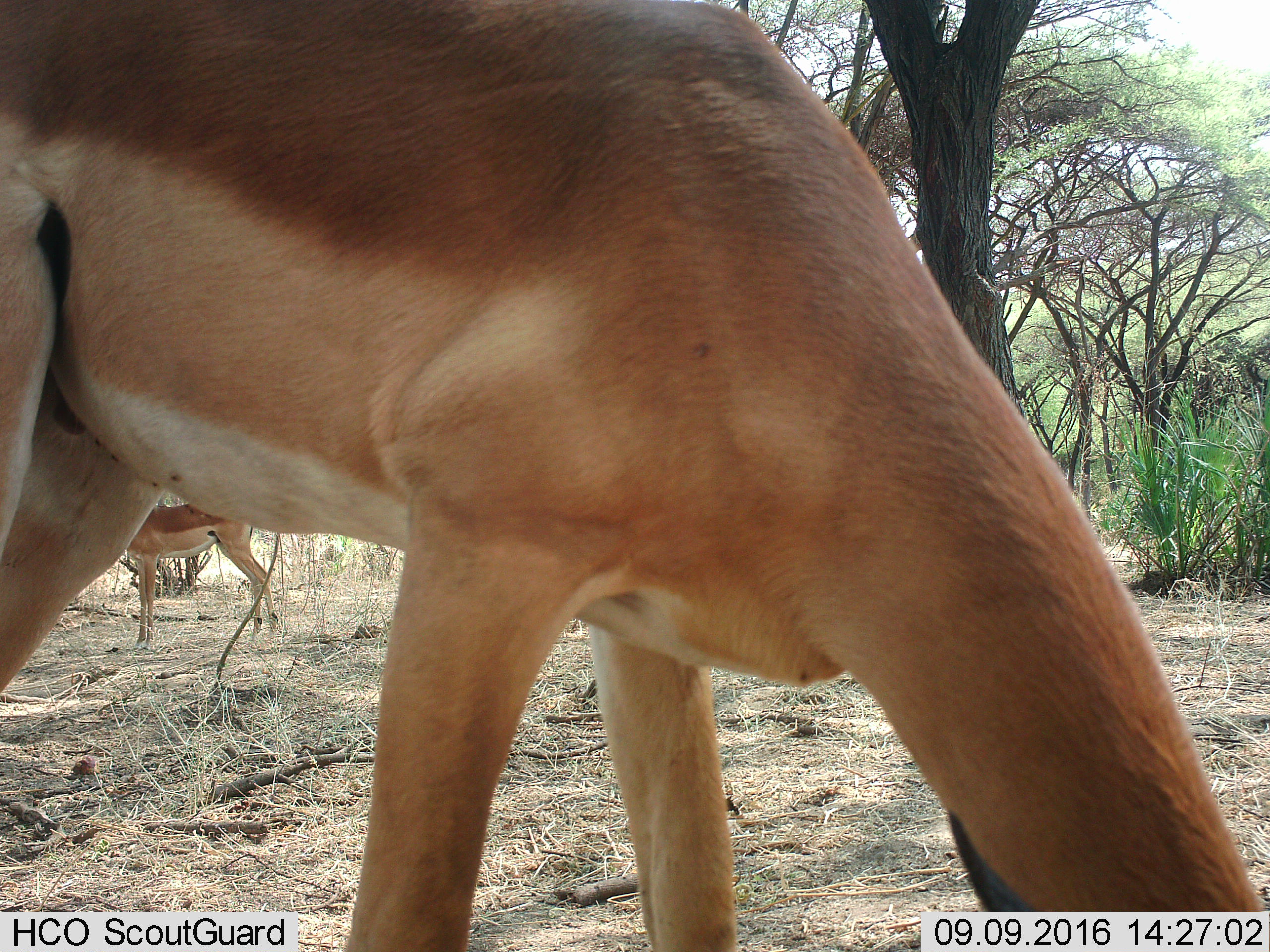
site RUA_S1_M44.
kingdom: Animalia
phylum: Chordata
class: Mammalia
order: Artiodactyla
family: Bovidae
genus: Aepyceros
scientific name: Aepyceros melampus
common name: impala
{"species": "impala (Aepyceros melampus)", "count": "2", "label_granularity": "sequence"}